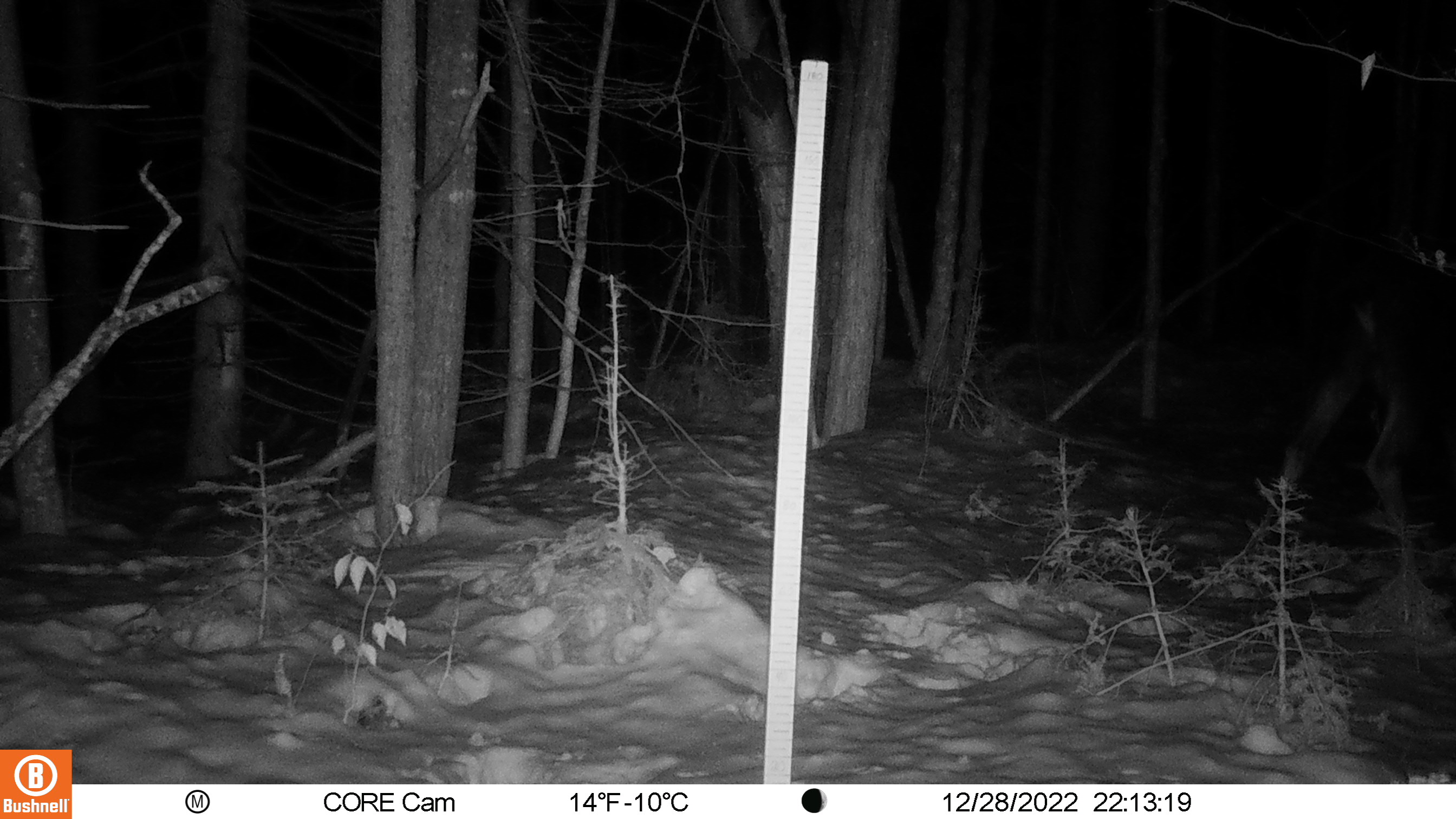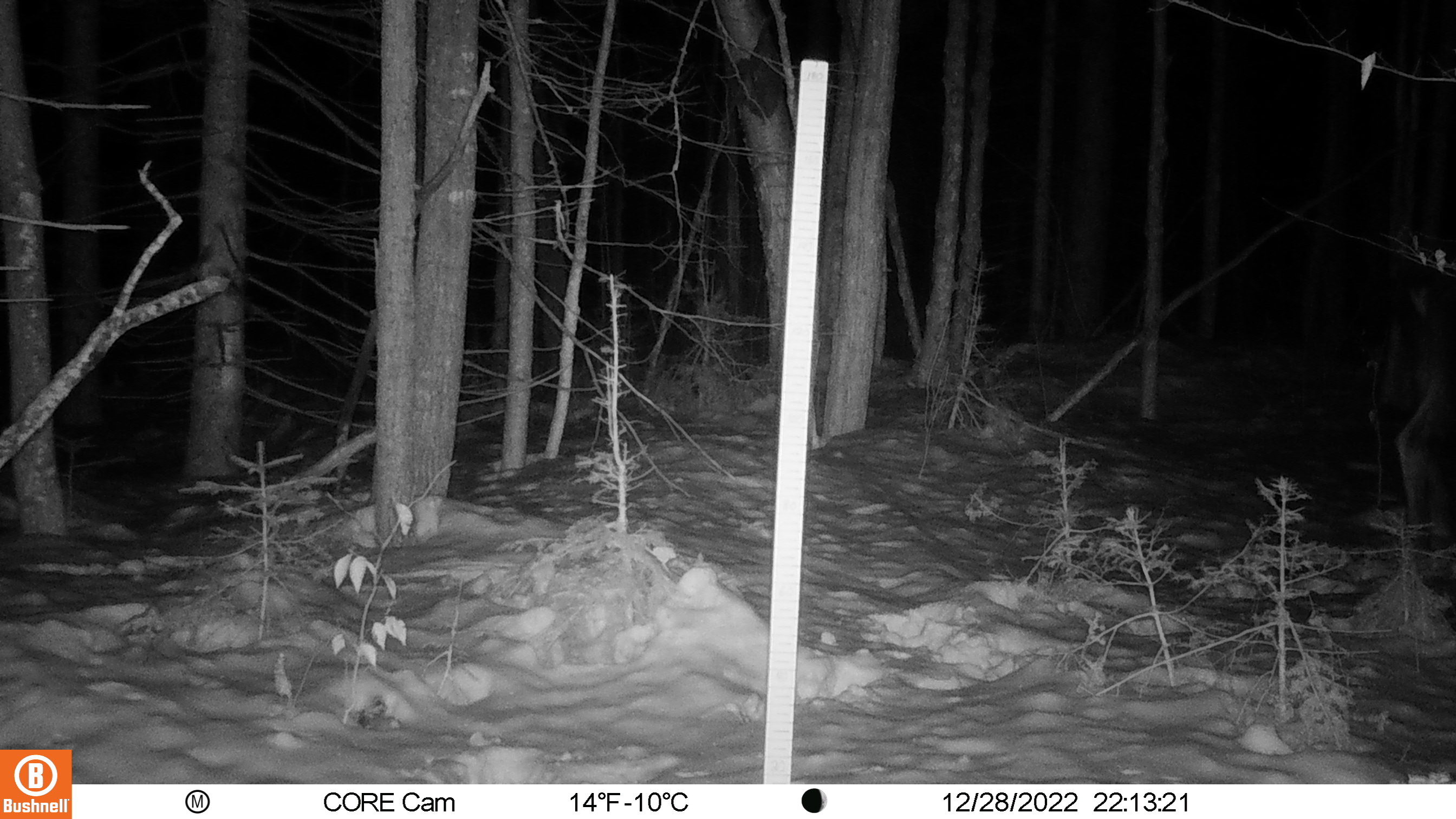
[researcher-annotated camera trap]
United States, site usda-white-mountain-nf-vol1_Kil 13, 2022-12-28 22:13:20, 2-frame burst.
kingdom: Animalia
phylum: Chordata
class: Mammalia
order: Artiodactyla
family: Cervidae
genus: Alces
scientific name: Alces alces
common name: moose